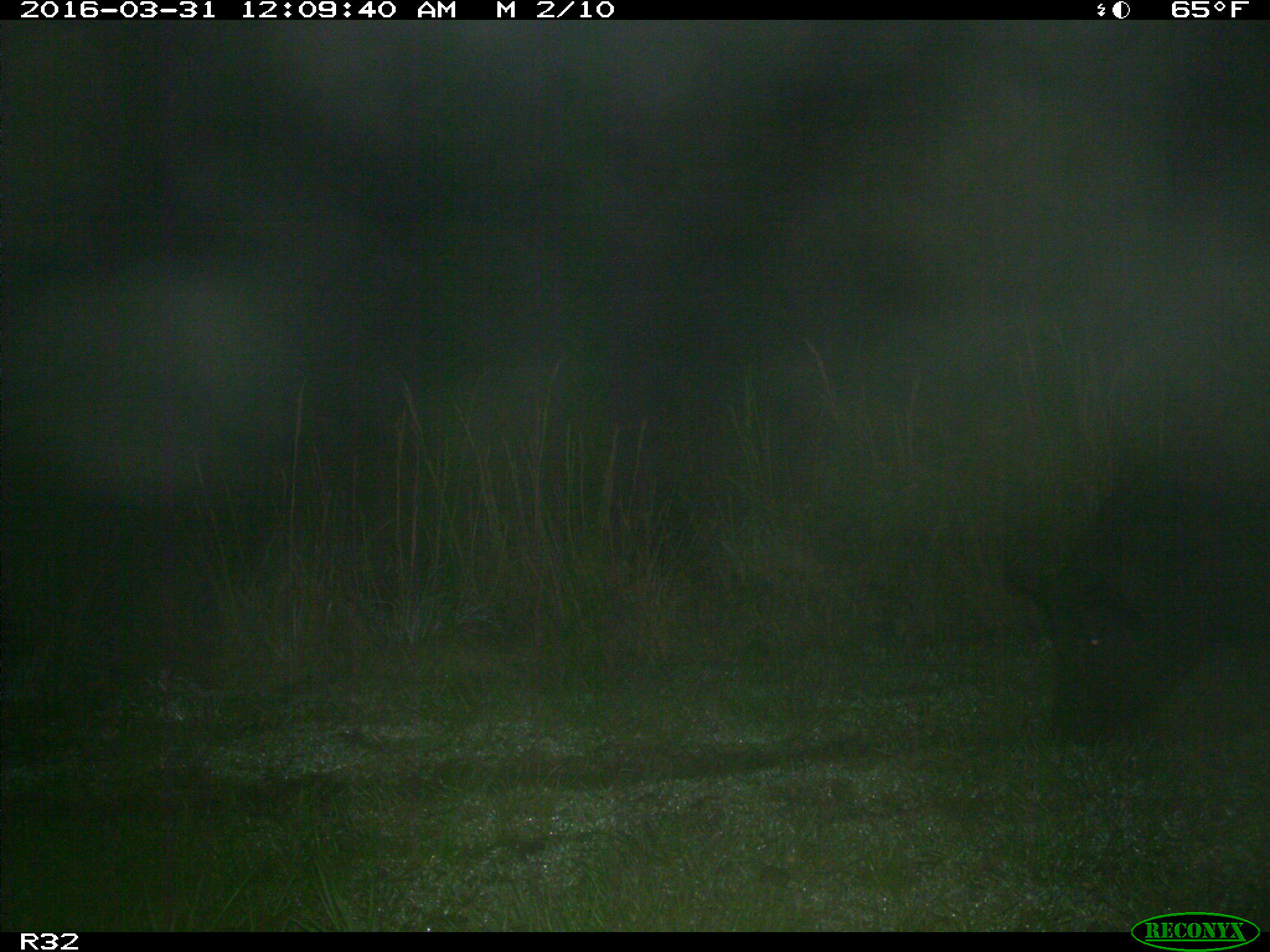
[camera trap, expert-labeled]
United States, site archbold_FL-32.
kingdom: Animalia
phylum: Chordata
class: Mammalia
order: Artiodactyla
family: Suidae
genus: Sus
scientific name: Sus scrofa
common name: wild boar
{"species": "Sus scrofa (wild boar)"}